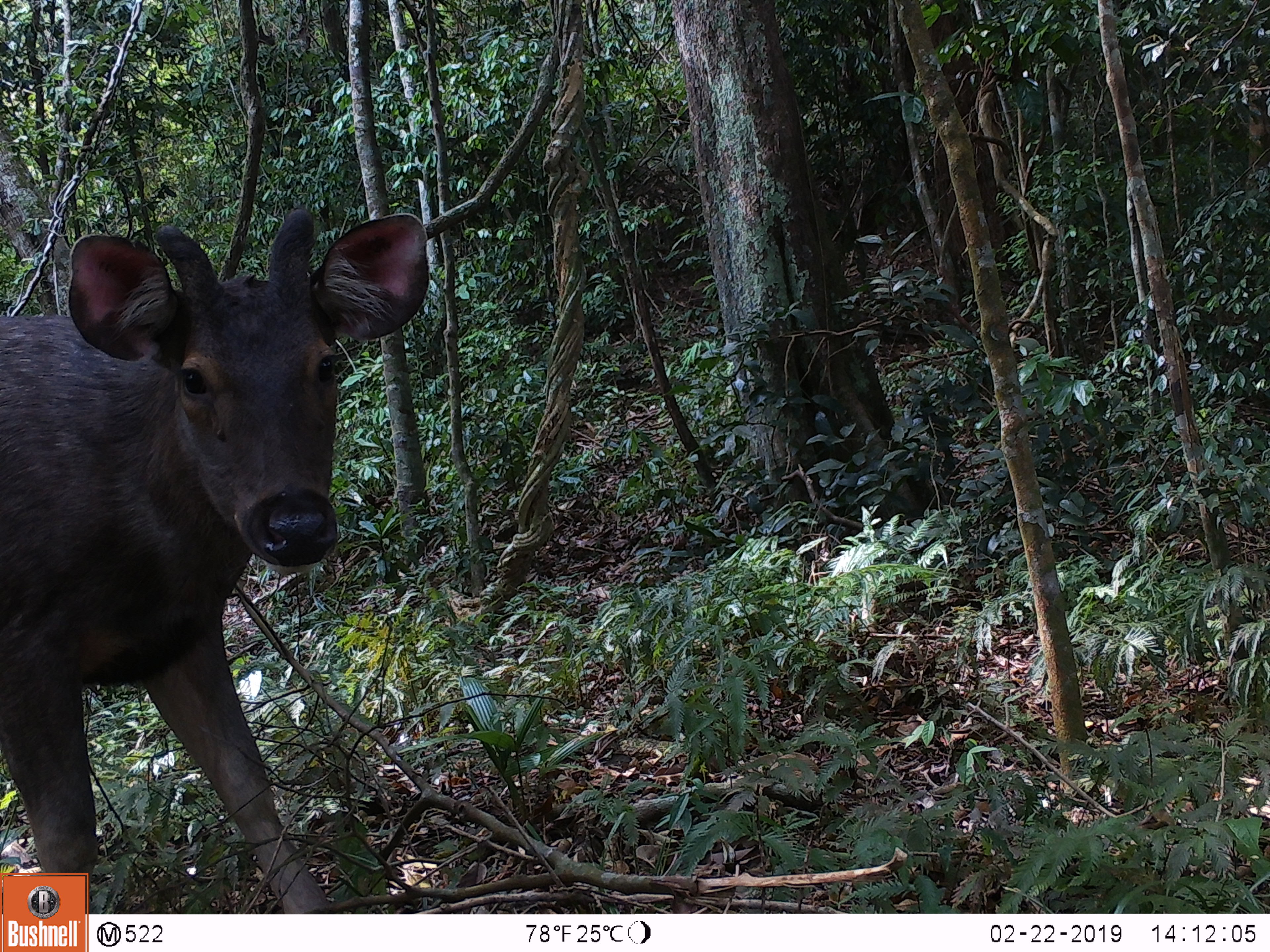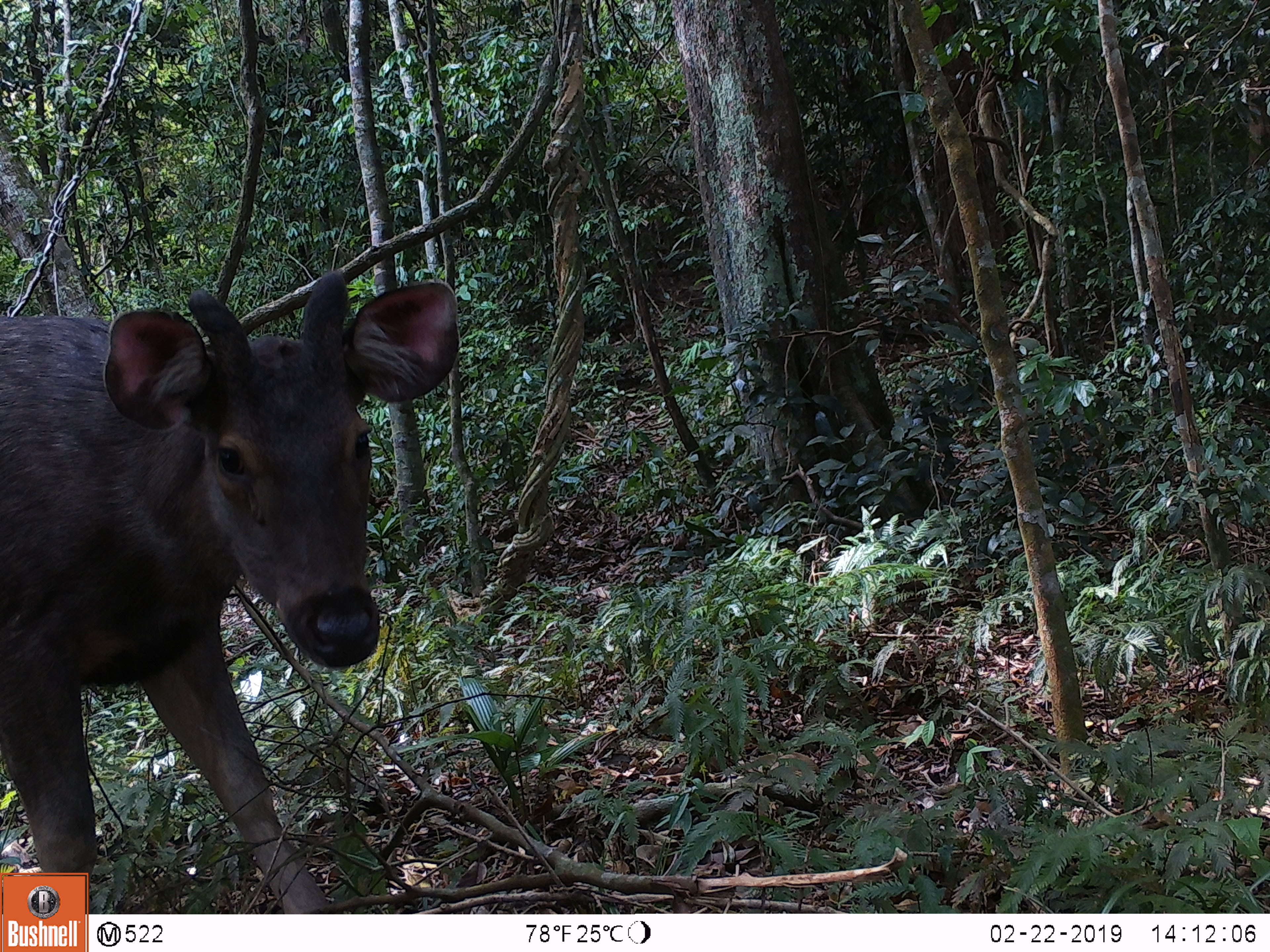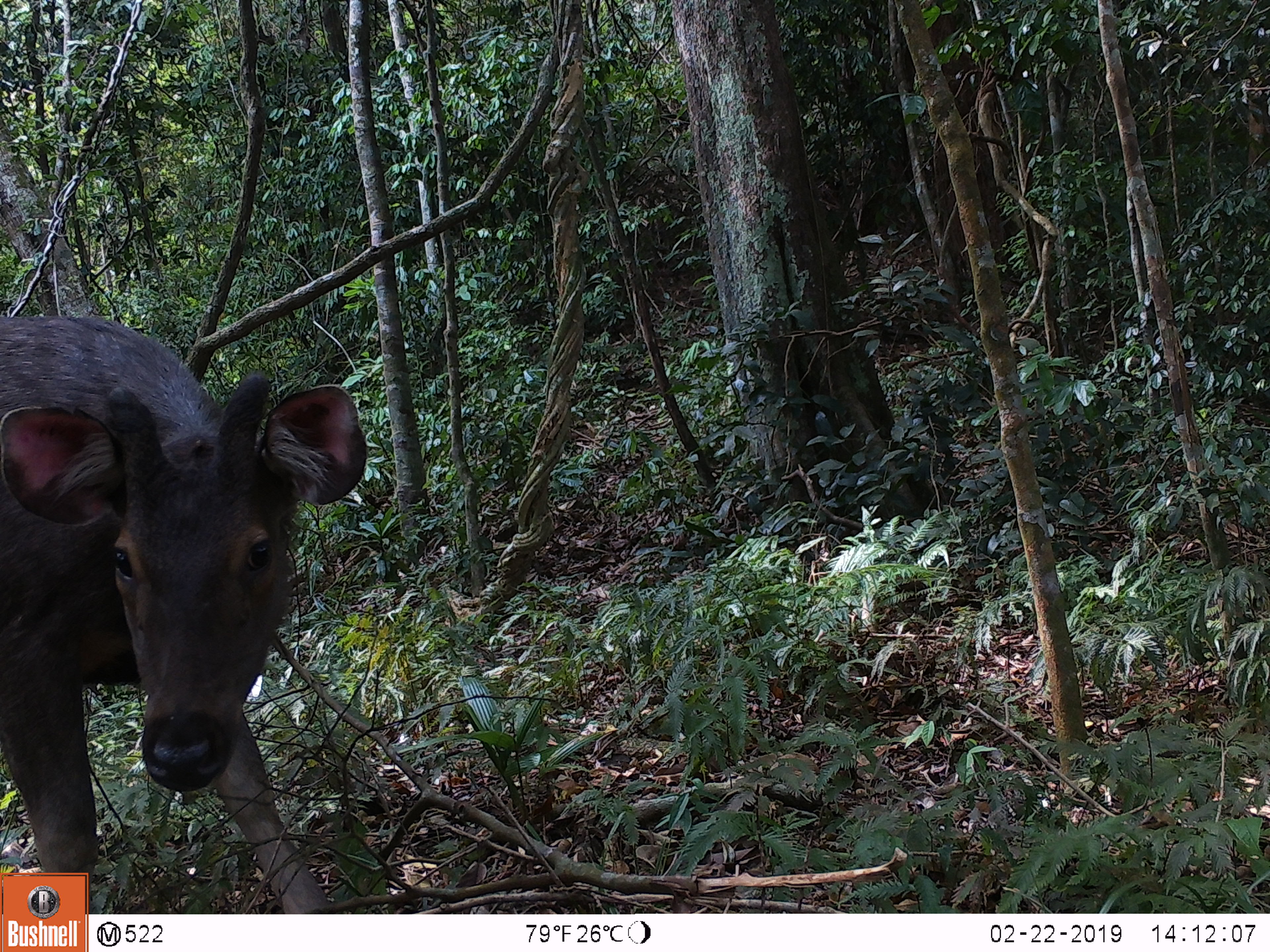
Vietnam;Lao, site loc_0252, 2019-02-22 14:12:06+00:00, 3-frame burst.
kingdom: Animalia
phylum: Chordata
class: Mammalia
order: Artiodactyla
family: Cervidae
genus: Rusa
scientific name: Rusa unicolor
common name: sambar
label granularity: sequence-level